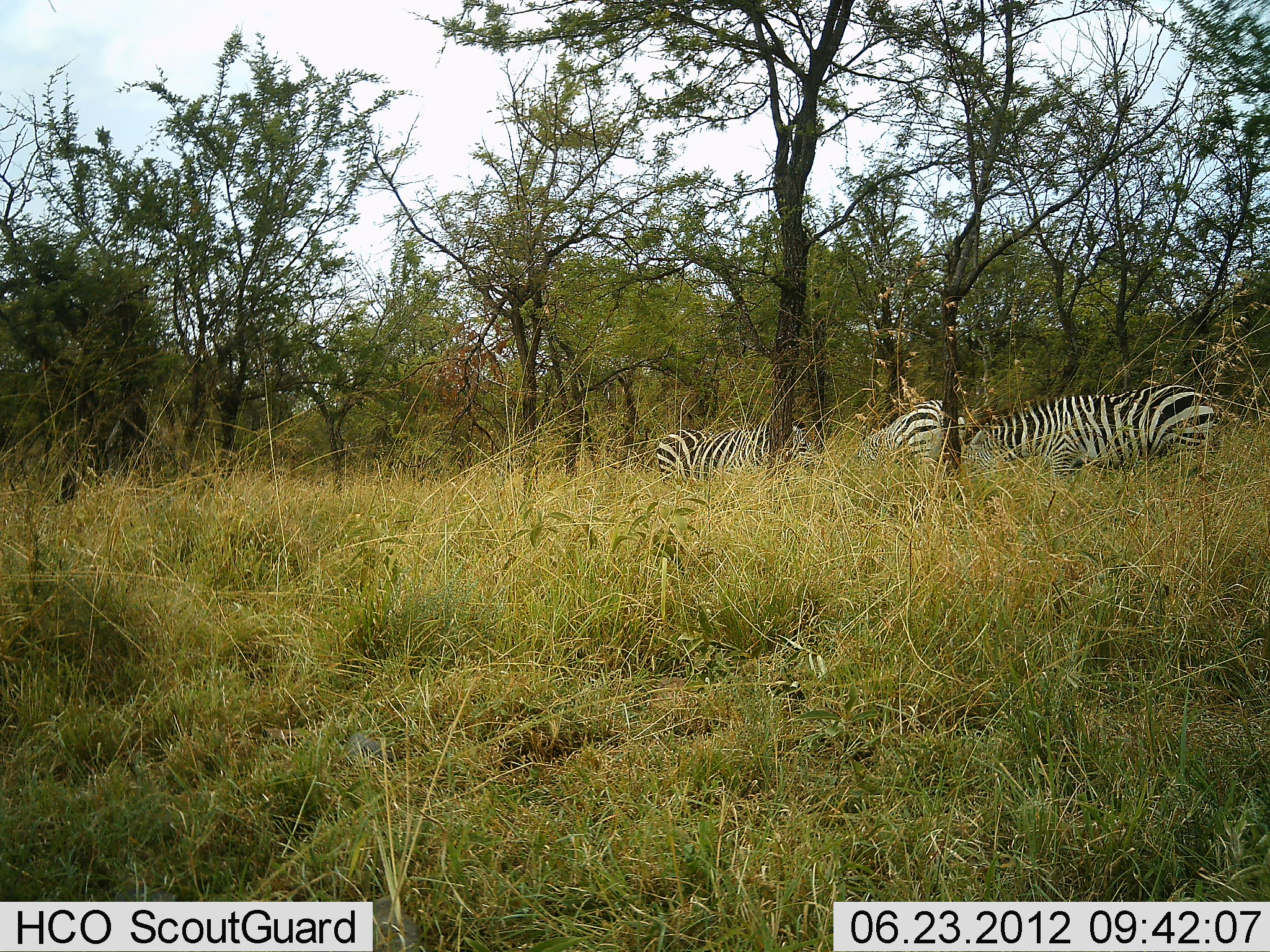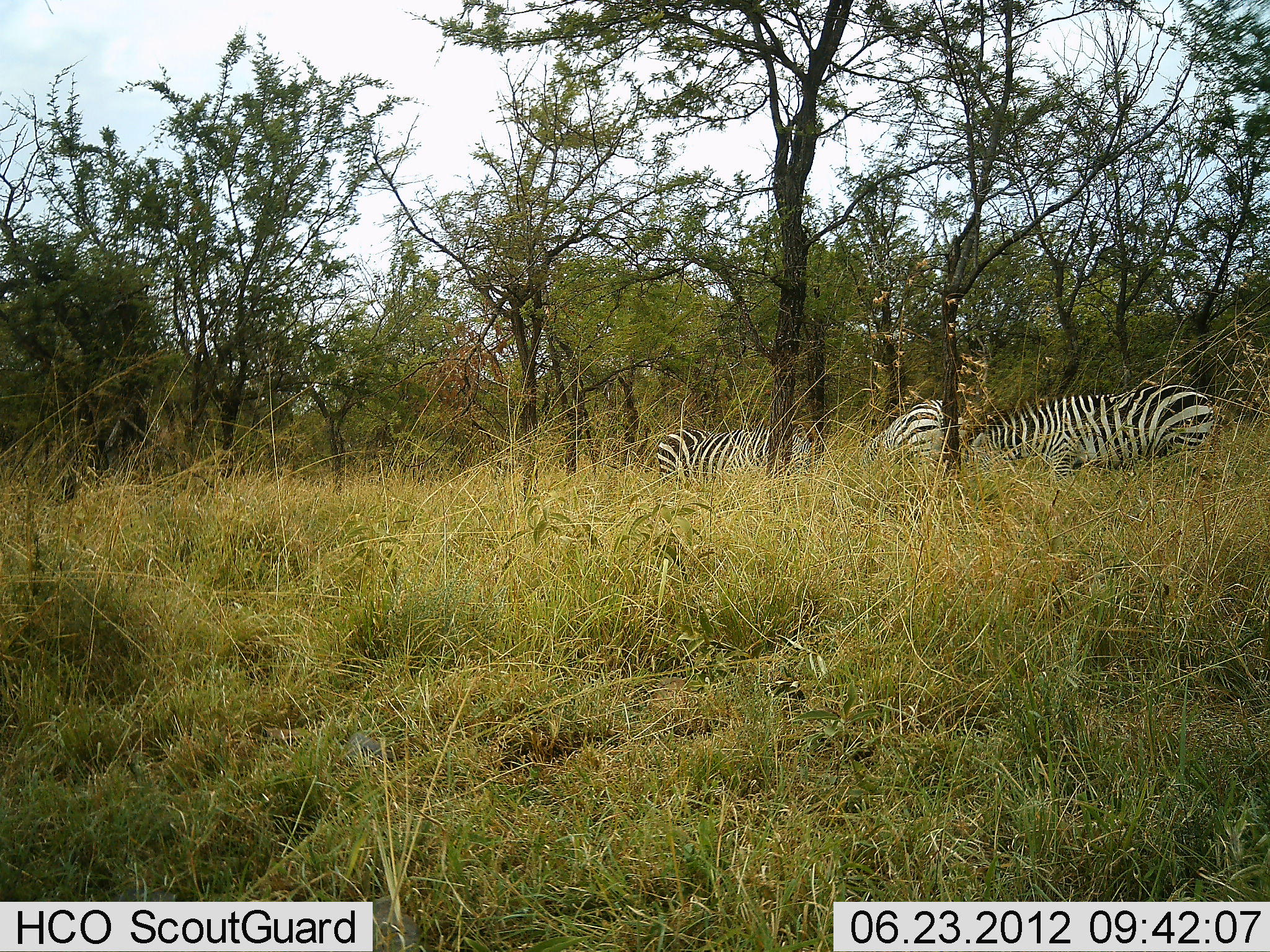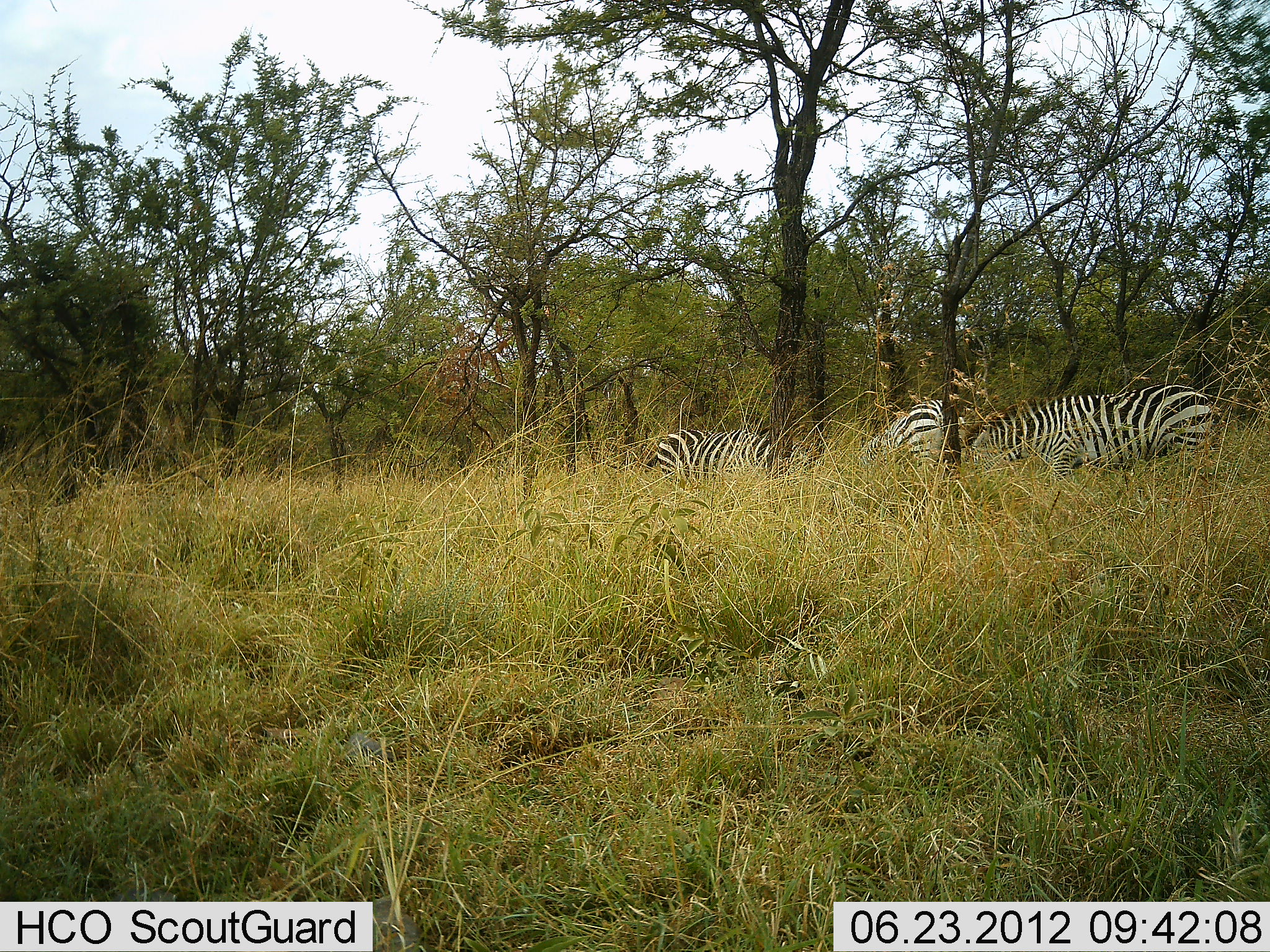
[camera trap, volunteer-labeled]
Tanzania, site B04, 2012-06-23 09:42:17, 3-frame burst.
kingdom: Animalia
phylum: Chordata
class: Mammalia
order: Perissodactyla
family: Equidae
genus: Equus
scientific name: Equus quagga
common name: plains zebra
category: zebra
Zebra (plains zebra) (Equus quagga), count 3. Behavior (volunteer vote fractions): standing 50%, resting 10%, moving 0%, interacting 0%. Young present (vote fraction): 0%. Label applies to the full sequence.